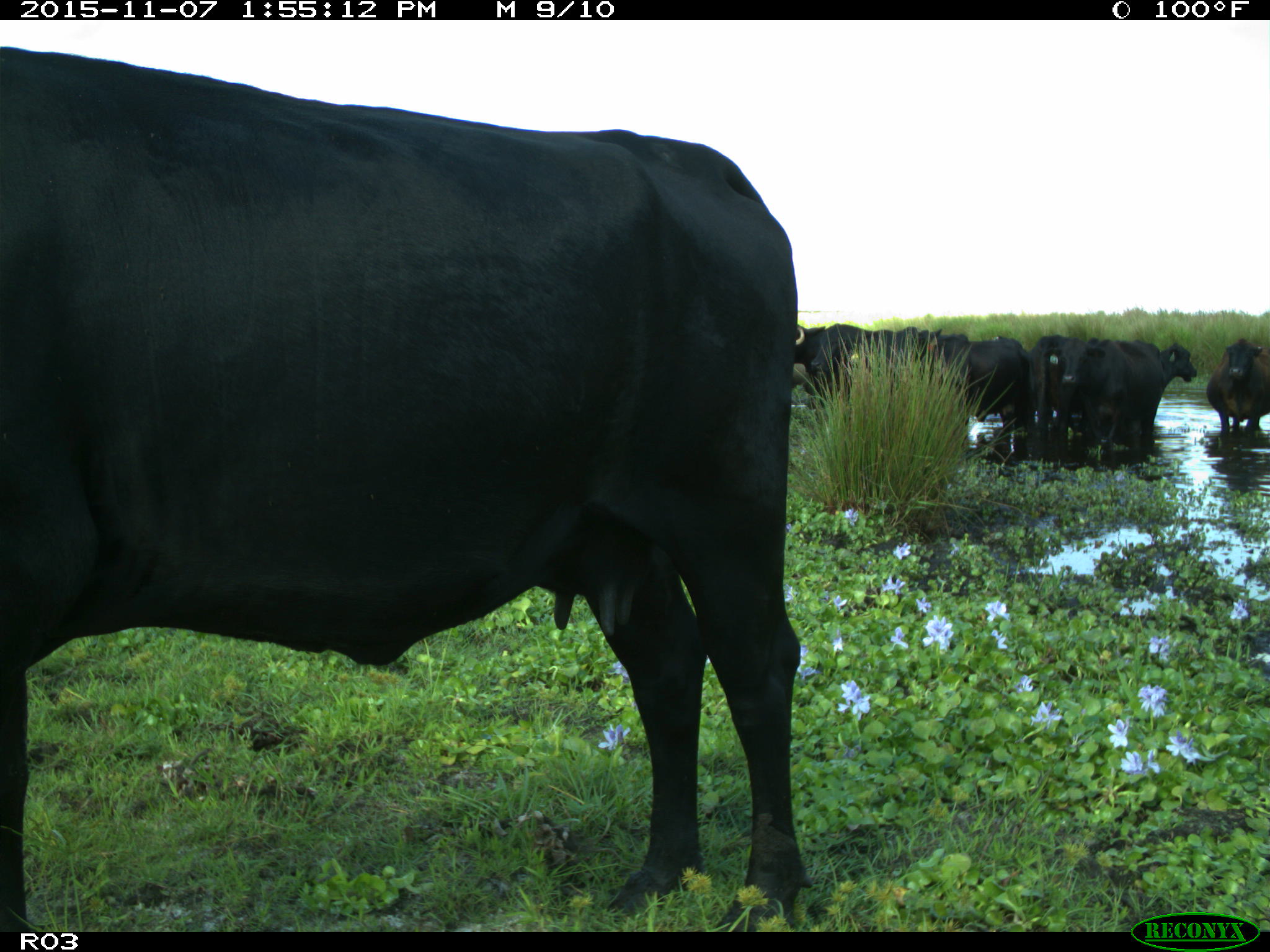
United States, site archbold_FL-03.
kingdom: Animalia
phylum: Chordata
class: Mammalia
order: Artiodactyla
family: Bovidae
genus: Bos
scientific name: Bos taurus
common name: domestic cow